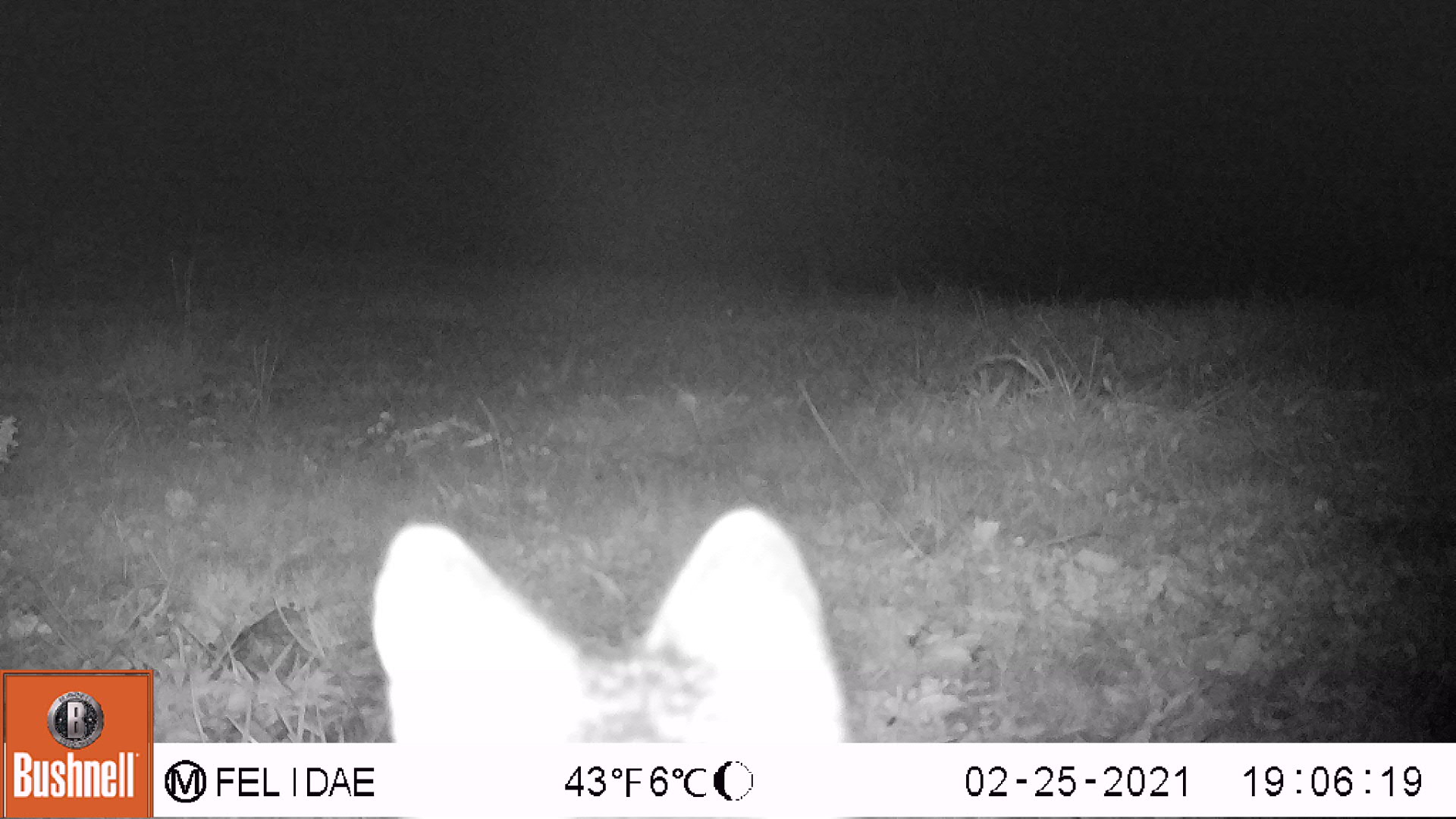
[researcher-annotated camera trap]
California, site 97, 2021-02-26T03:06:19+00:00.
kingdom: Animalia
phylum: Chordata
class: Mammalia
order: Carnivora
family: Canidae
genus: Urocyon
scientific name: Urocyon cinereoargenteus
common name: gray fox